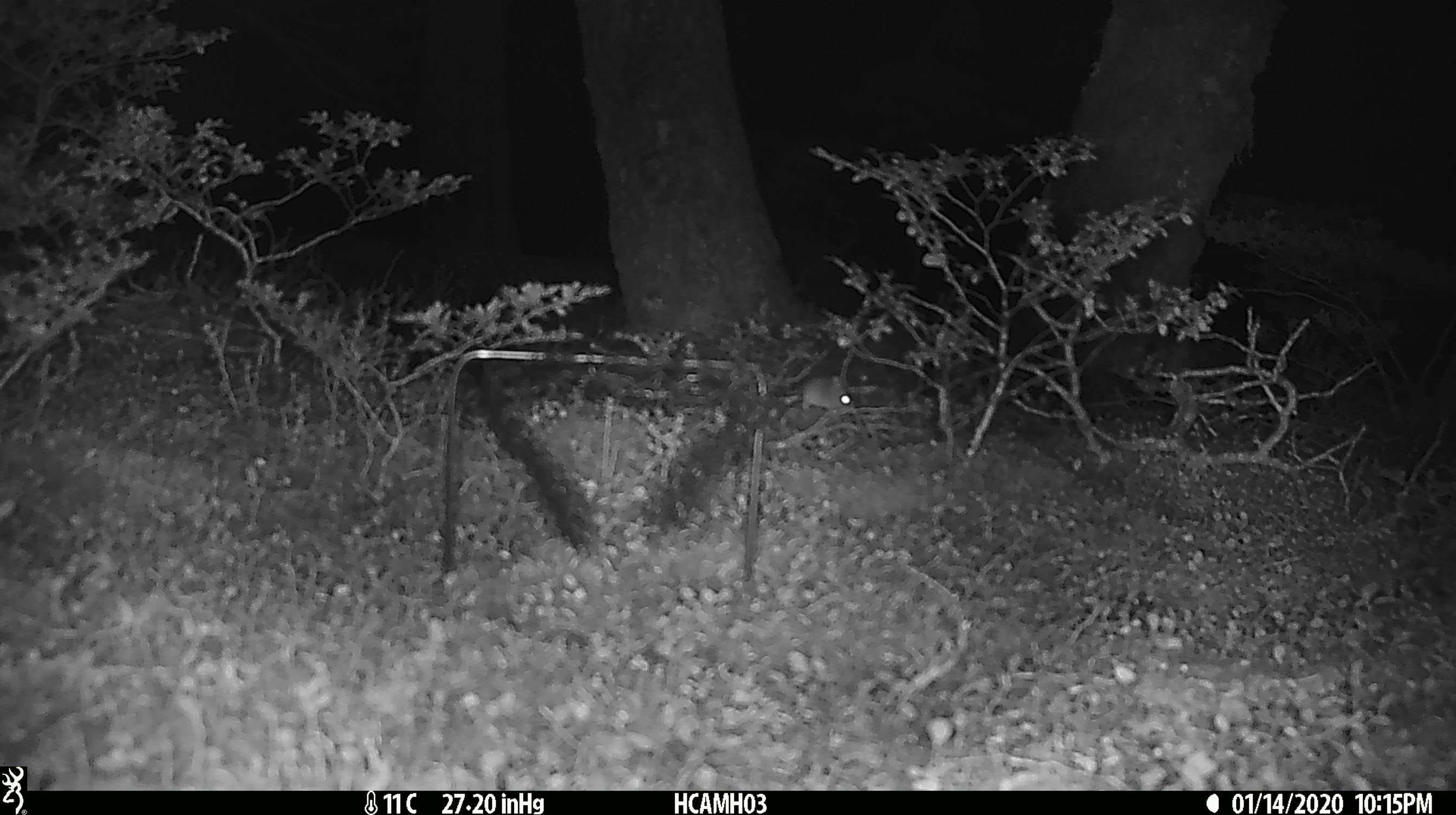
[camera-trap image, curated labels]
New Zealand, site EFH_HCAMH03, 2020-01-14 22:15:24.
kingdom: Animalia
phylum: Chordata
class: Mammalia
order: Rodentia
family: Muridae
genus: Mus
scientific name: Mus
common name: mouse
Mouse (Mus).